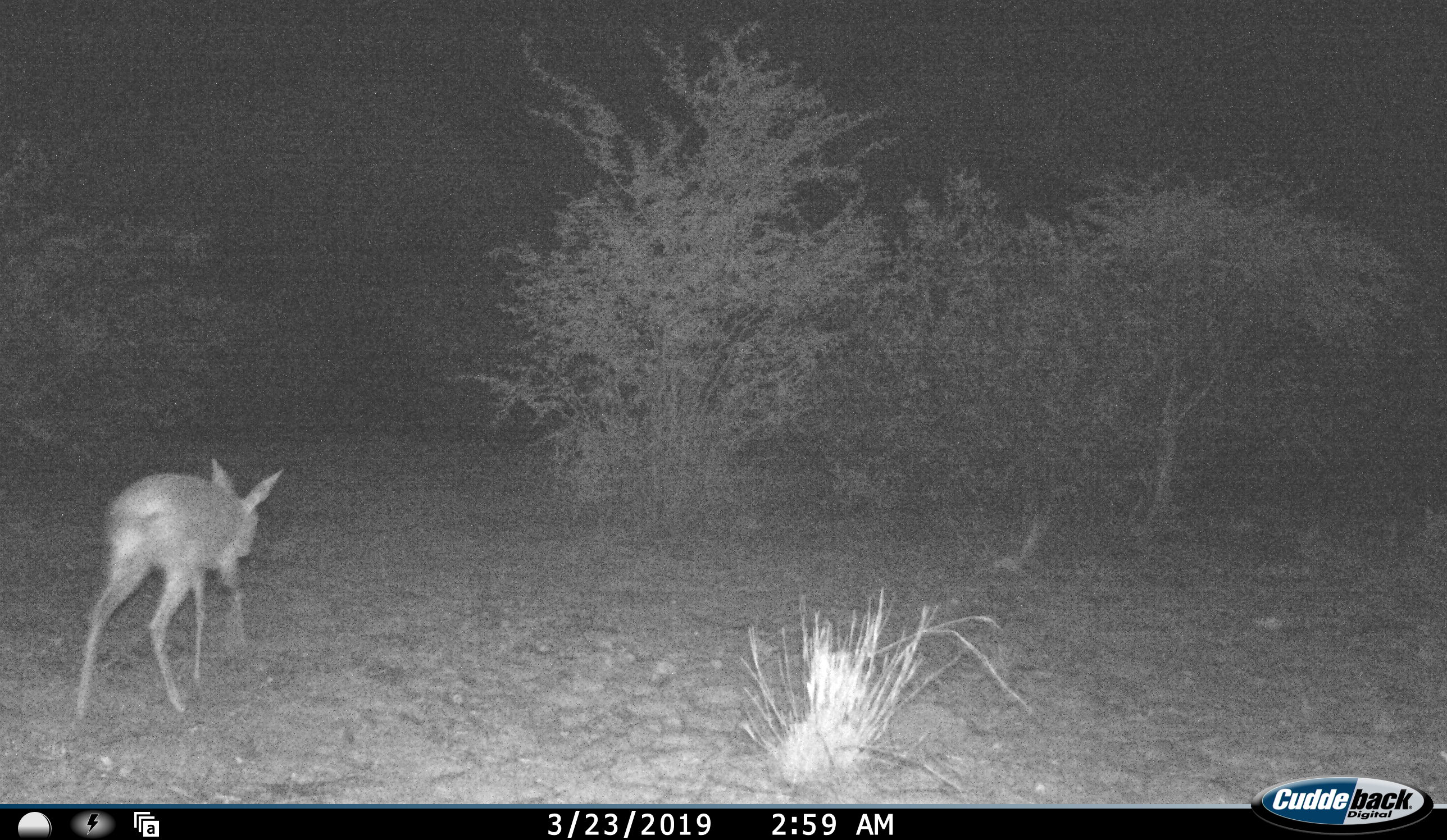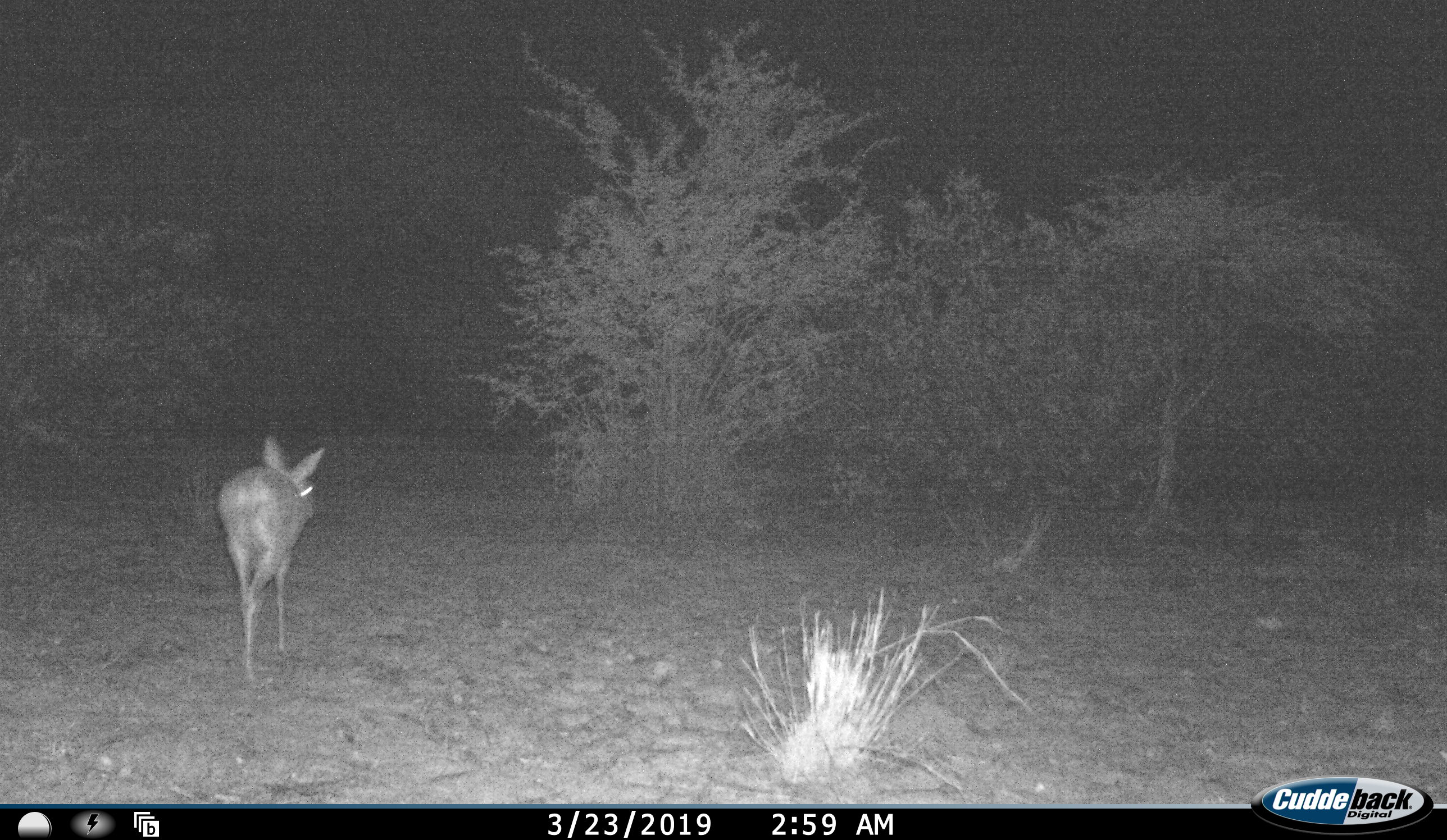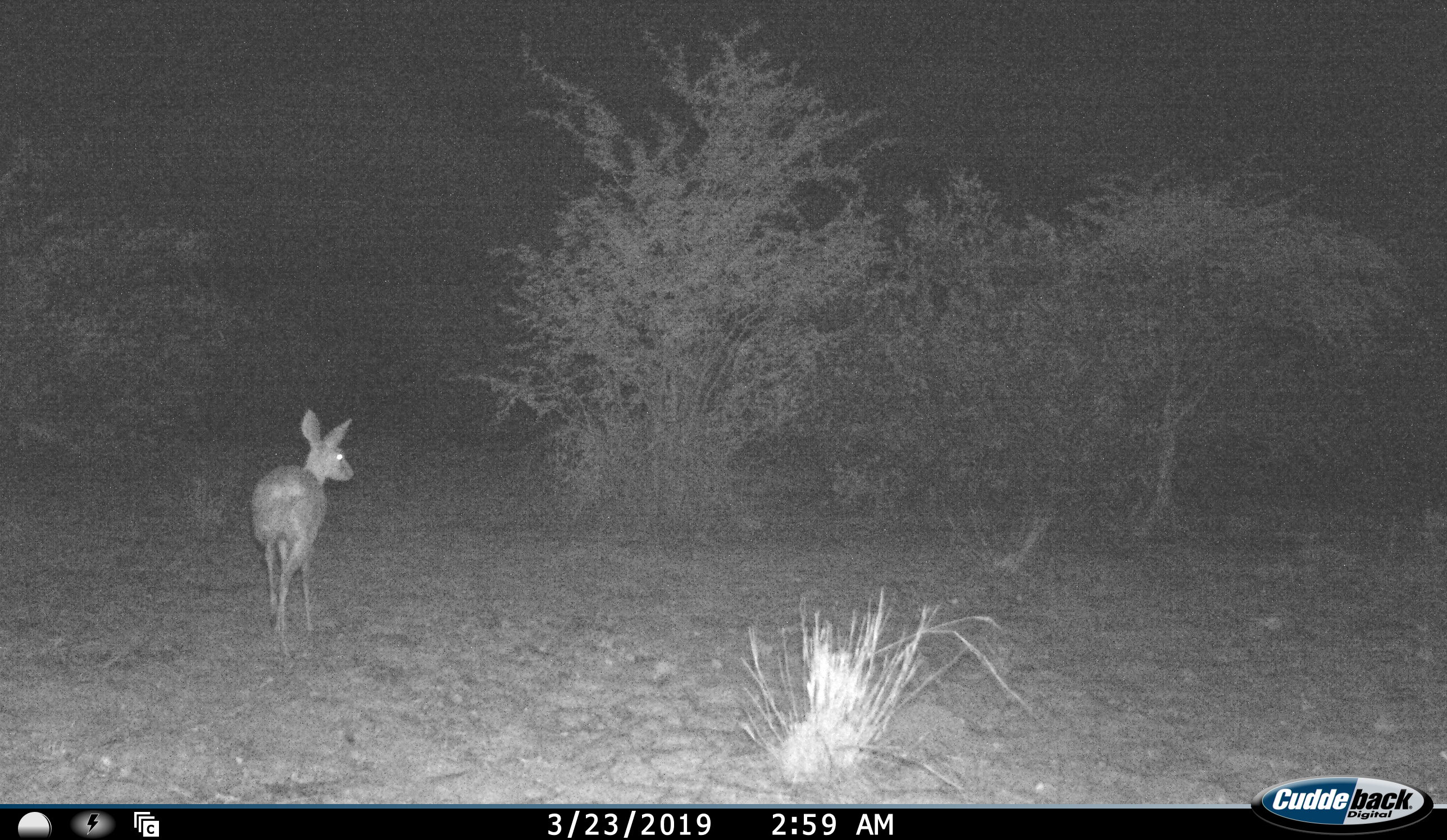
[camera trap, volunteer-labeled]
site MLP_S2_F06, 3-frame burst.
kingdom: Animalia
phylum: Chordata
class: Mammalia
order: Artiodactyla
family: Bovidae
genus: Raphicerus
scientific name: Raphicerus campestris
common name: steenbok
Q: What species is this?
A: Steenbok (Raphicerus campestris).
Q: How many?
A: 1.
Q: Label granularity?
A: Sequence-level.